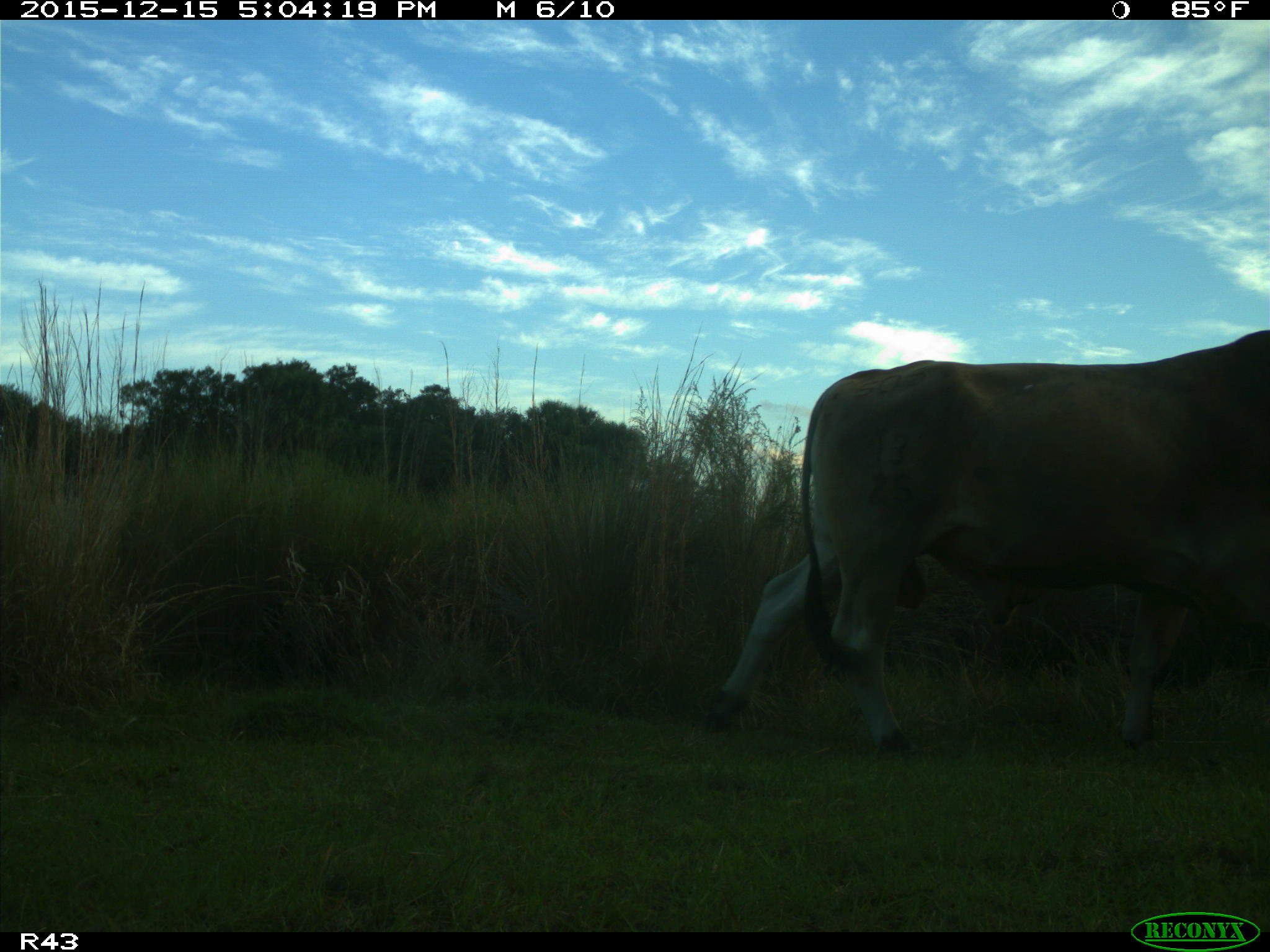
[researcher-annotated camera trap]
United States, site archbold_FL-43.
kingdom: Animalia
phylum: Chordata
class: Mammalia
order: Artiodactyla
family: Bovidae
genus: Bos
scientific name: Bos taurus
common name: domestic cow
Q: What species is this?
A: Bos taurus (domestic cow).